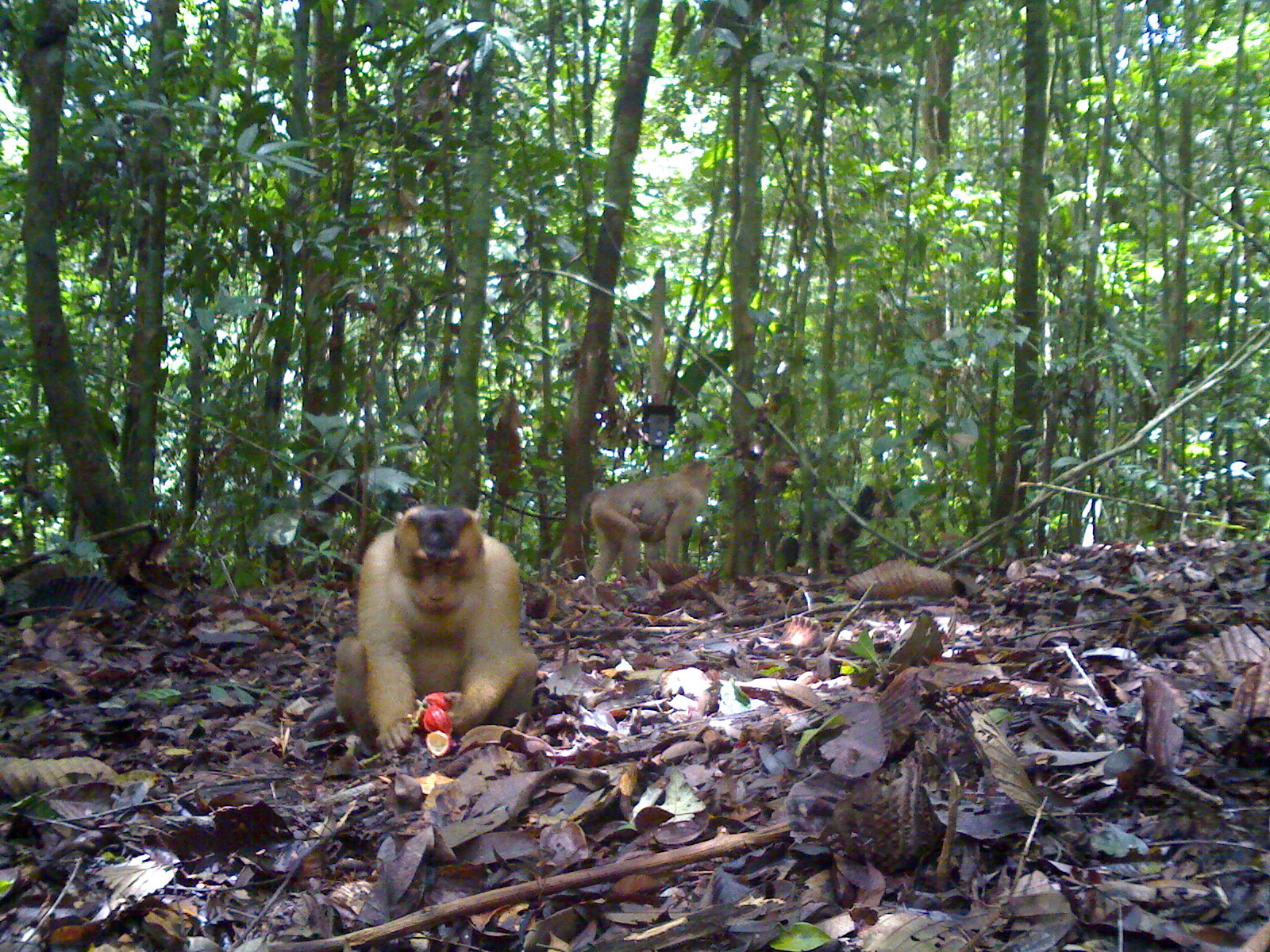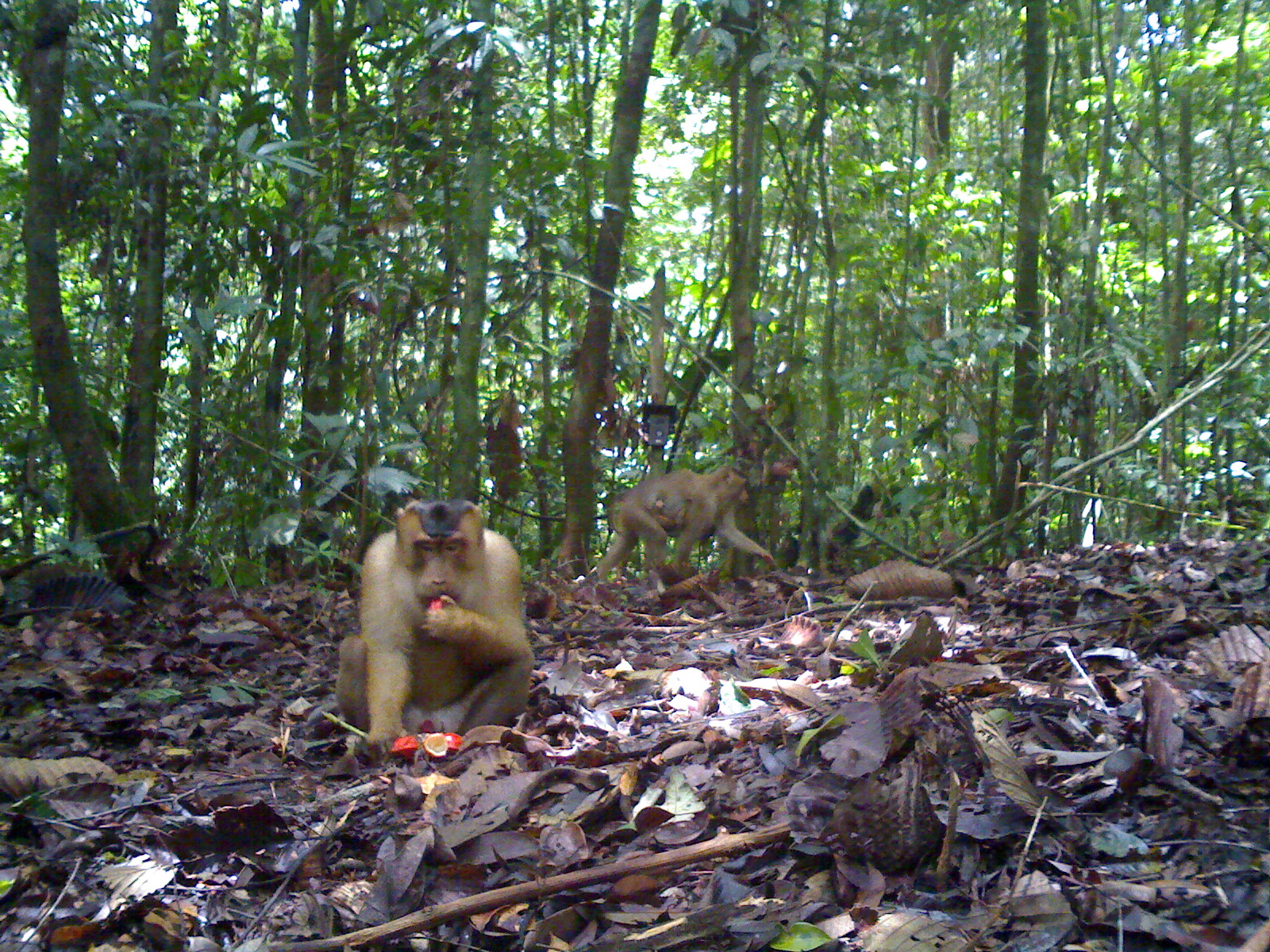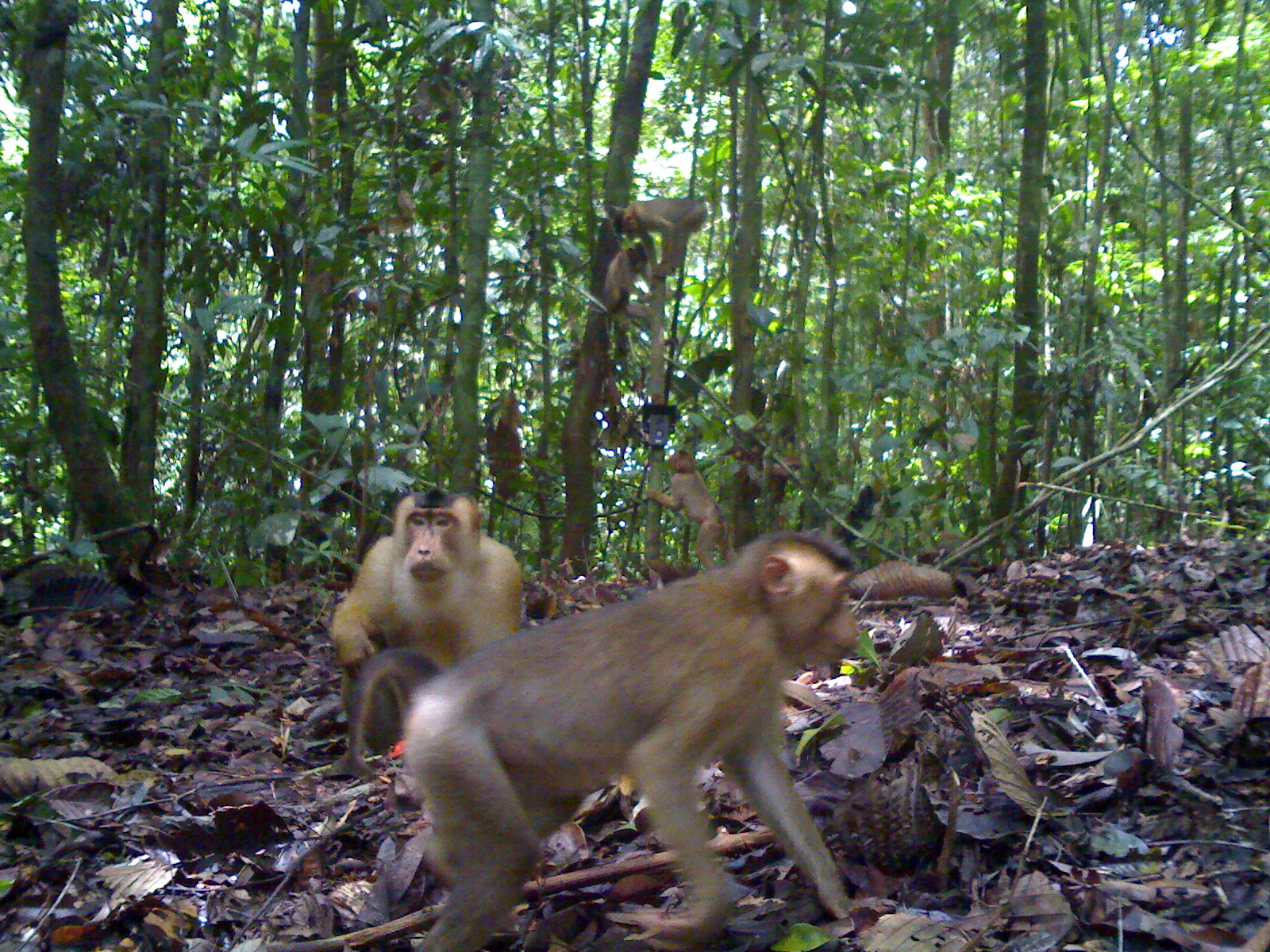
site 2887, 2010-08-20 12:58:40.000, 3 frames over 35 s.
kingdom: Animalia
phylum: Chordata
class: Mammalia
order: Primates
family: Cercopithecidae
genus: Macaca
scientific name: Macaca nemestrina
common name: southern pig-tailed macaque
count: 3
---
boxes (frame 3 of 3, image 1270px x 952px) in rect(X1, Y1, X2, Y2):
macaca nemestrina: rect(345, 528, 857, 950); rect(330, 484, 522, 754); rect(645, 449, 739, 570); rect(602, 241, 686, 346); rect(612, 197, 708, 277)